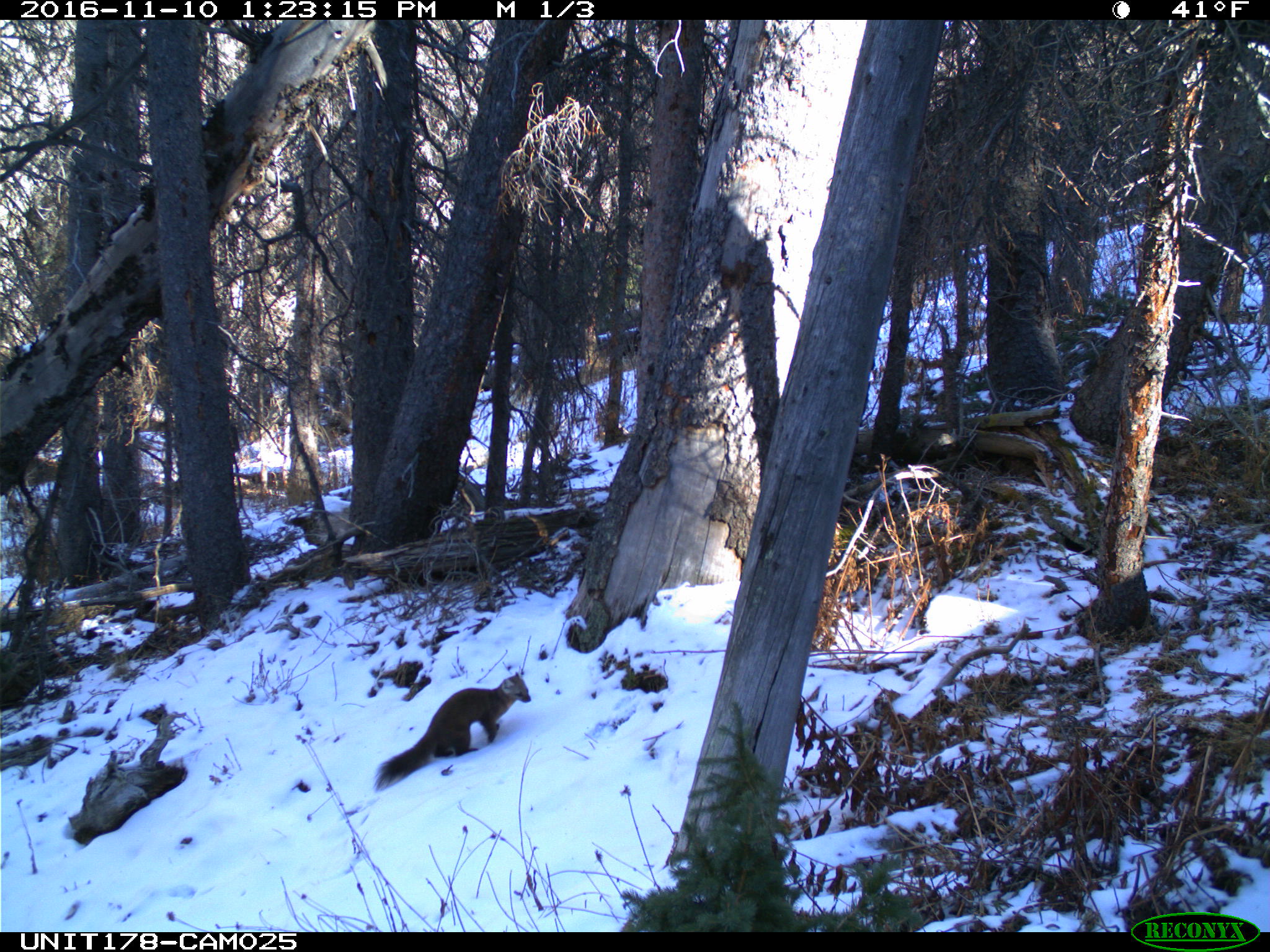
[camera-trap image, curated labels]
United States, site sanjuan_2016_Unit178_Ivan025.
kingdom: Animalia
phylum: Chordata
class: Mammalia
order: Carnivora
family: Mustelidae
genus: Martes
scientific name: Martes americana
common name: american marten